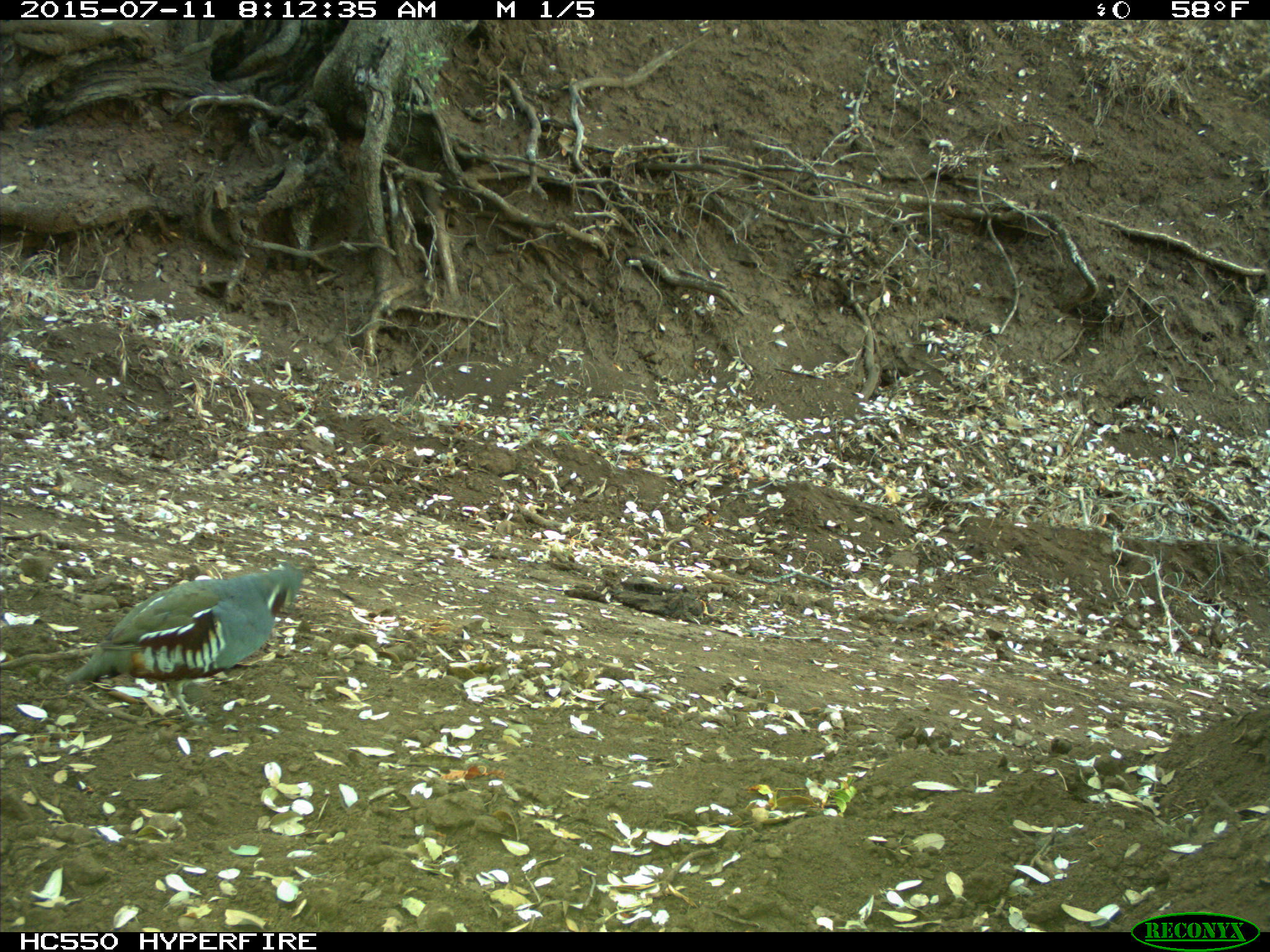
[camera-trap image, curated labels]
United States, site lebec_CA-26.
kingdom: Animalia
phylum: Chordata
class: Aves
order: Galliformes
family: Odontophoridae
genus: Callipepla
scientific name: Callipepla californica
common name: california quail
Callipepla californica (california quail).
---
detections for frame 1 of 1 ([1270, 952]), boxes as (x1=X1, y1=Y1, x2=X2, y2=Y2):
animal: (x1=65, y1=564, x2=303, y2=685)